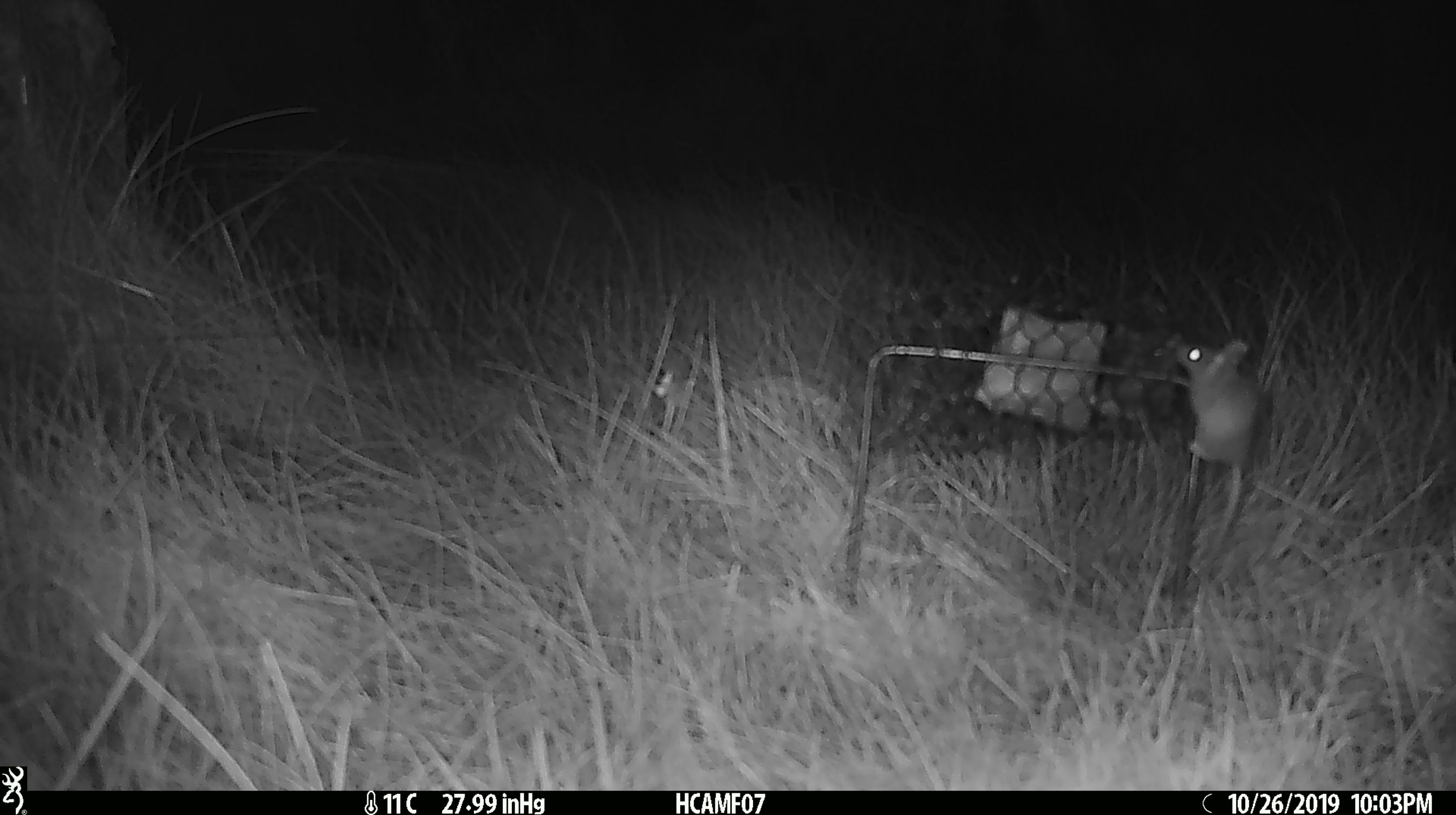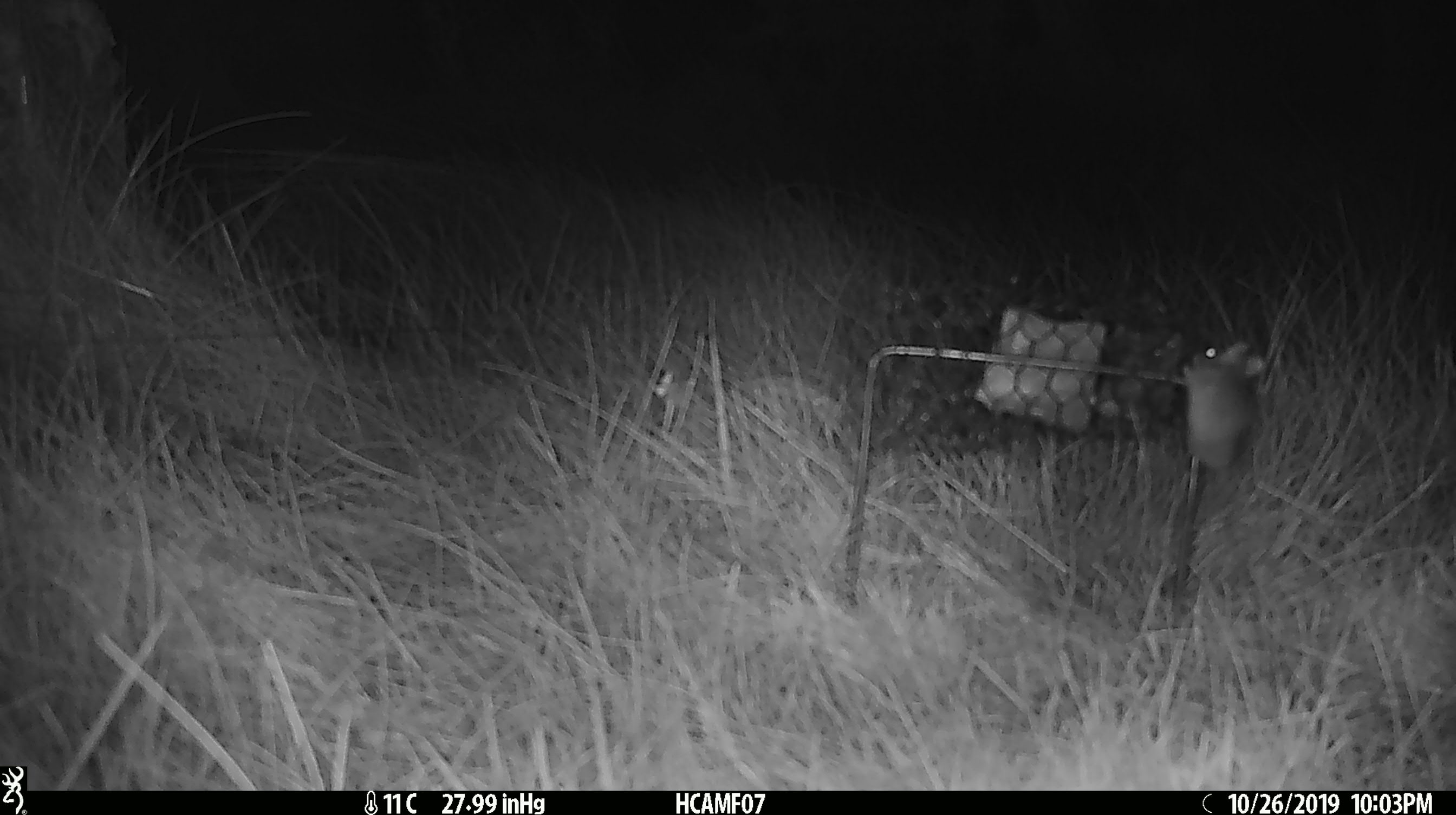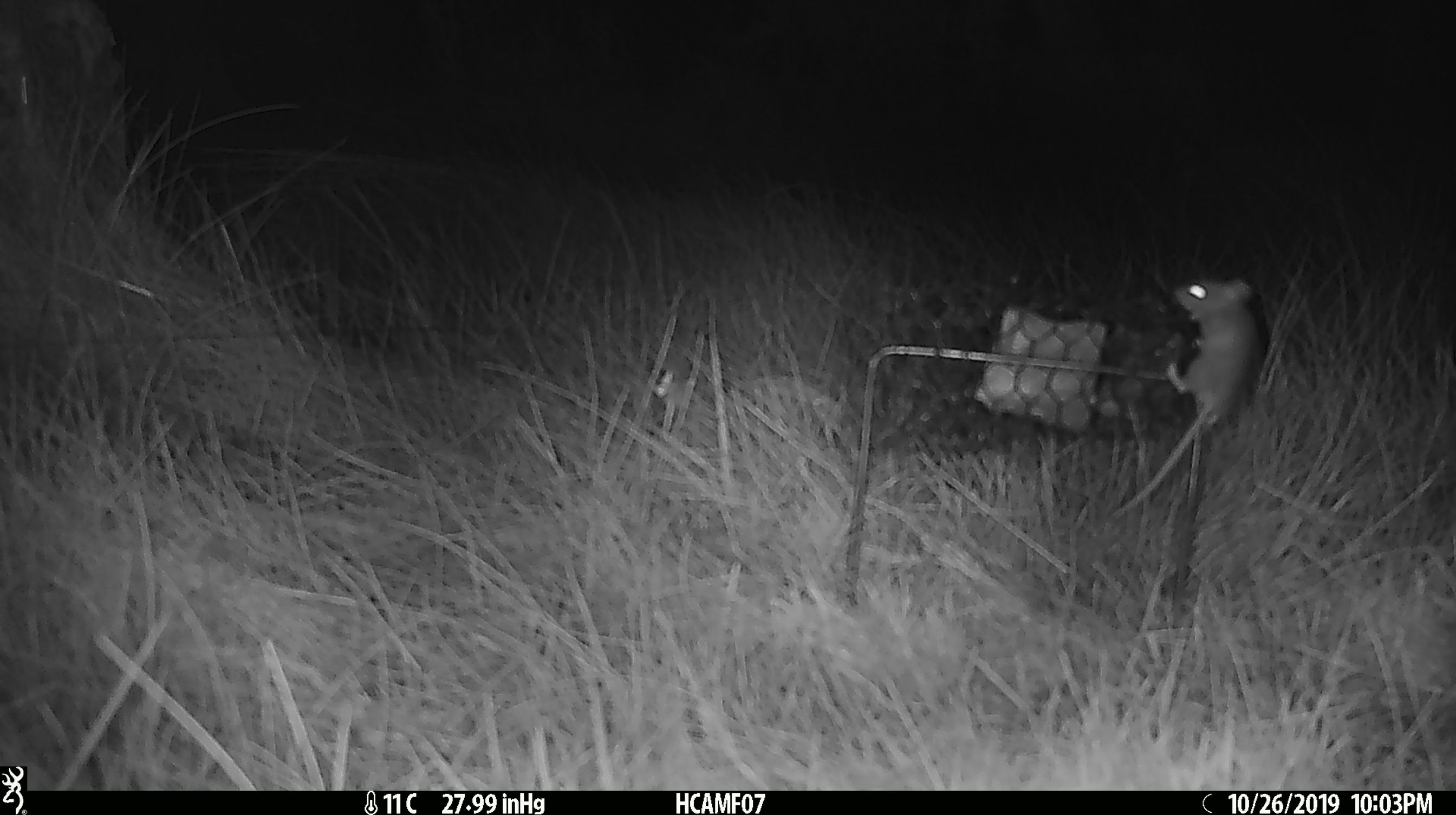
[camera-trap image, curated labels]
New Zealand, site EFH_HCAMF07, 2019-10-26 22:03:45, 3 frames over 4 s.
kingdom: Animalia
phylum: Chordata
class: Mammalia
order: Rodentia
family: Muridae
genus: Mus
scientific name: Mus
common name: mouse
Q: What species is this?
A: Mouse (Mus).